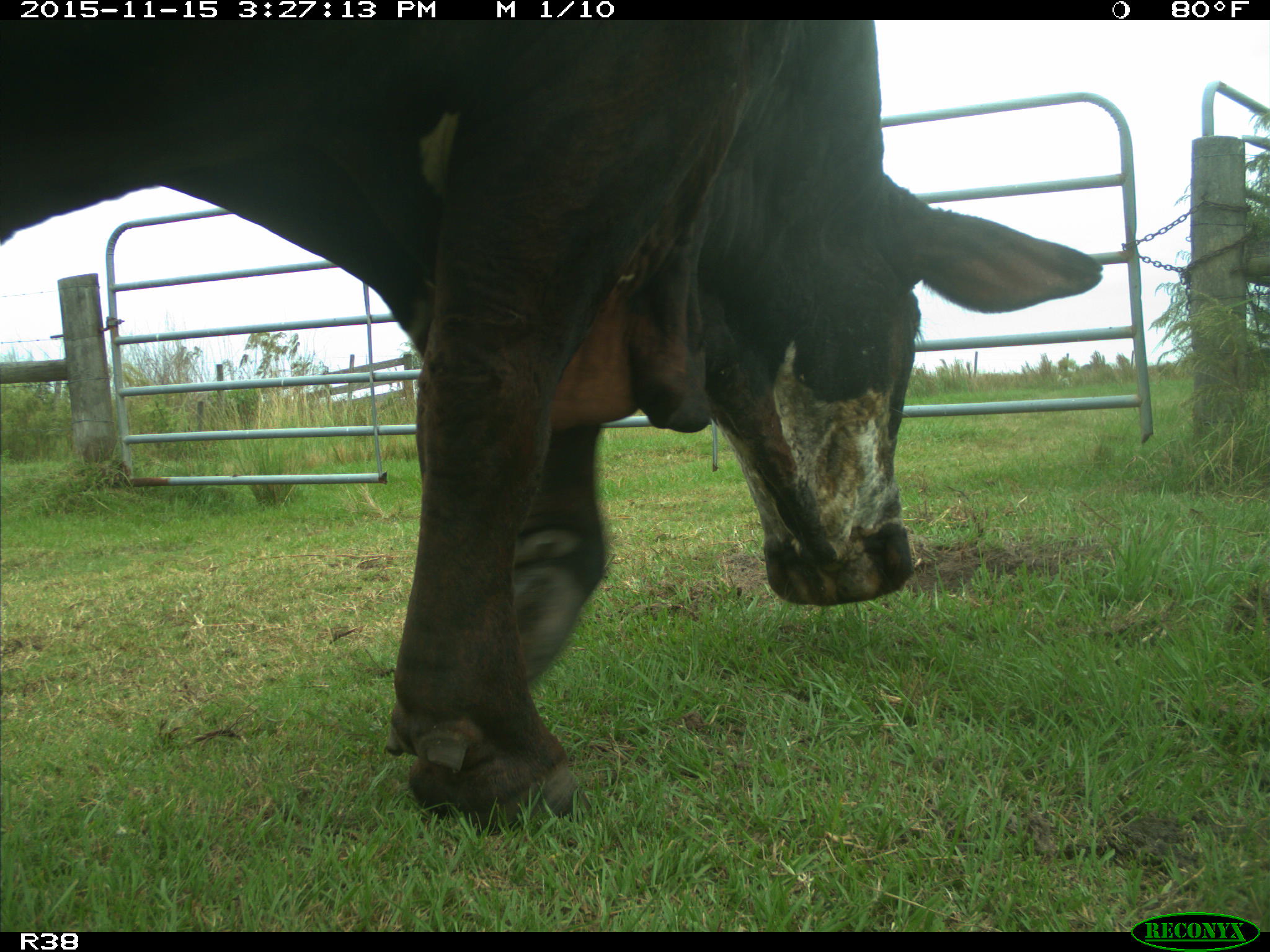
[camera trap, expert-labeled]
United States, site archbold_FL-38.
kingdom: Animalia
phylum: Chordata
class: Mammalia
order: Artiodactyla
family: Bovidae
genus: Bos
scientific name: Bos taurus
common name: domestic cow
Bos taurus (domestic cow).